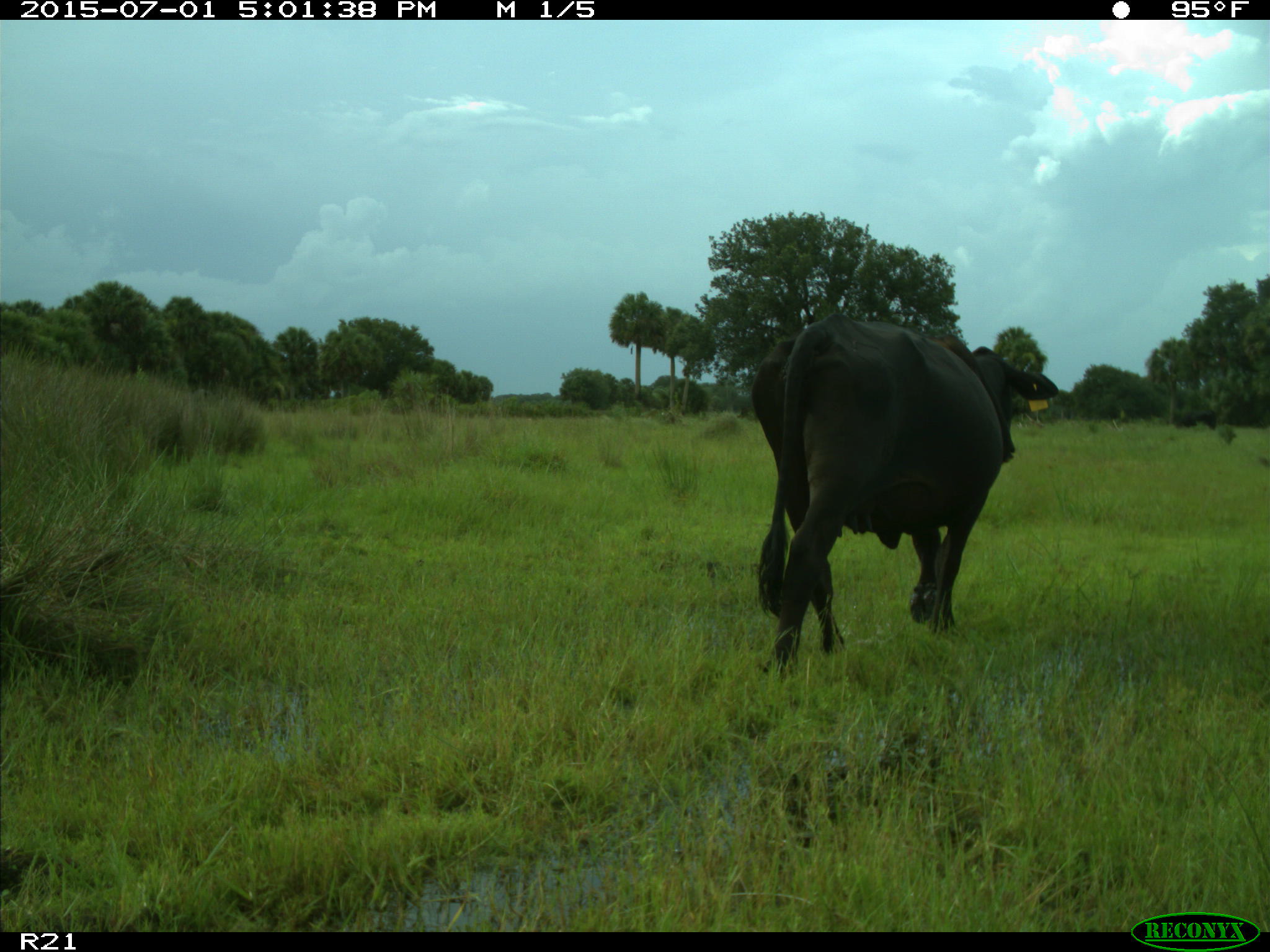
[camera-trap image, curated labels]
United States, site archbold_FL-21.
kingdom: Animalia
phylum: Chordata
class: Mammalia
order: Artiodactyla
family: Bovidae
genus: Bos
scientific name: Bos taurus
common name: domestic cow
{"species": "Bos taurus (domestic cow)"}